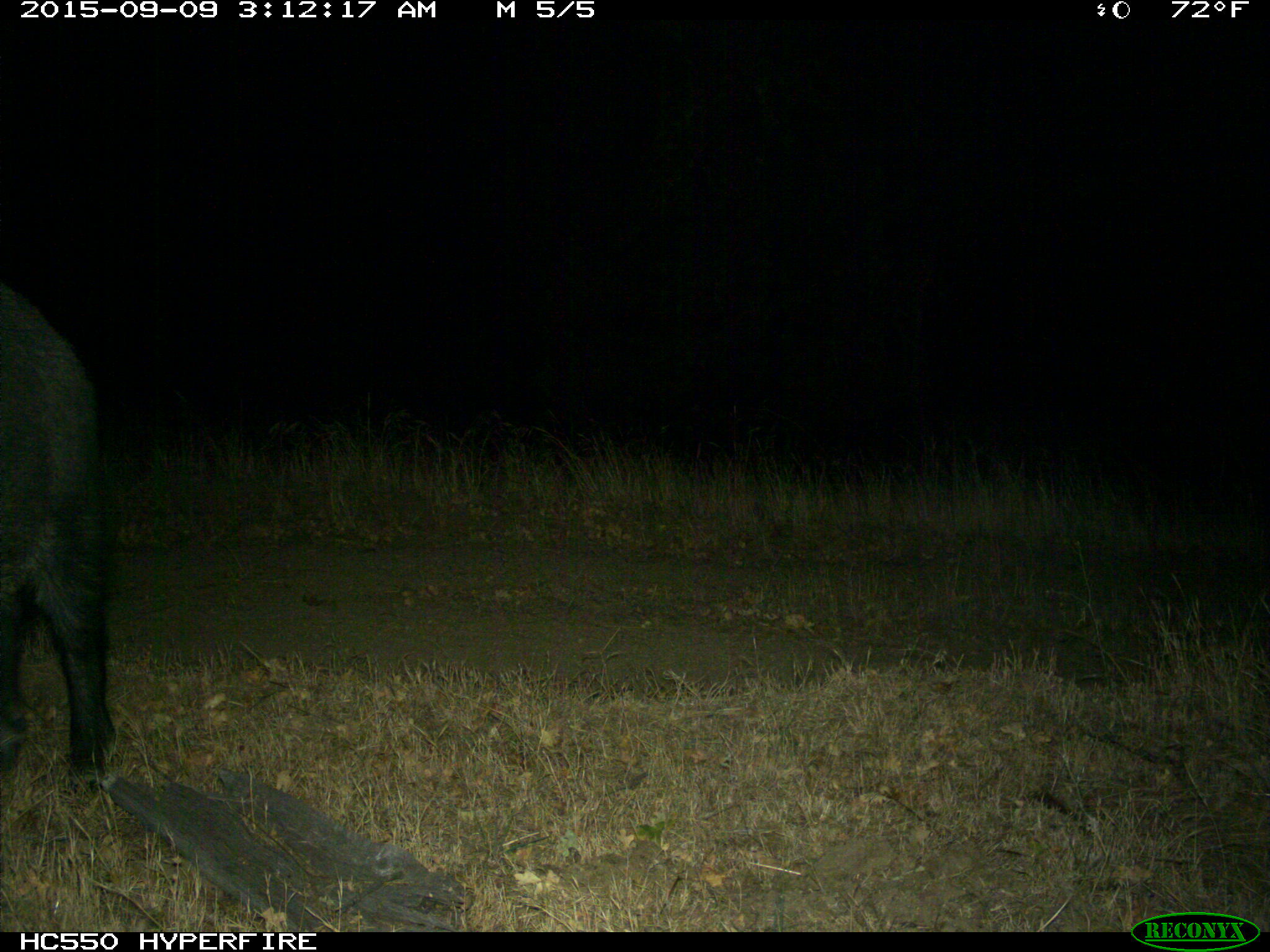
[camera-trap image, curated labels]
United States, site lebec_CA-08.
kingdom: Animalia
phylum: Chordata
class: Mammalia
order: Artiodactyla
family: Suidae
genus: Sus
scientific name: Sus scrofa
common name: wild boar